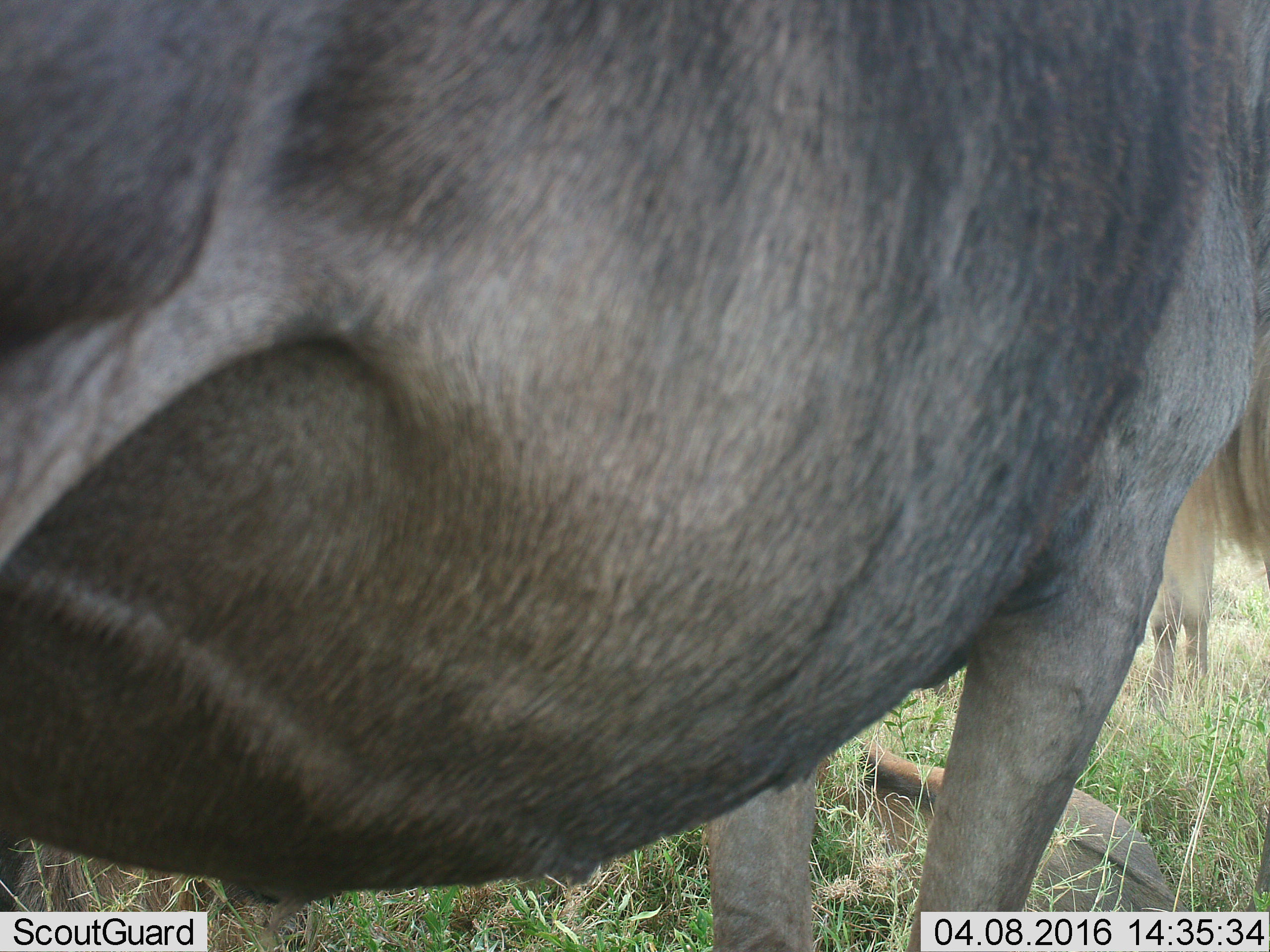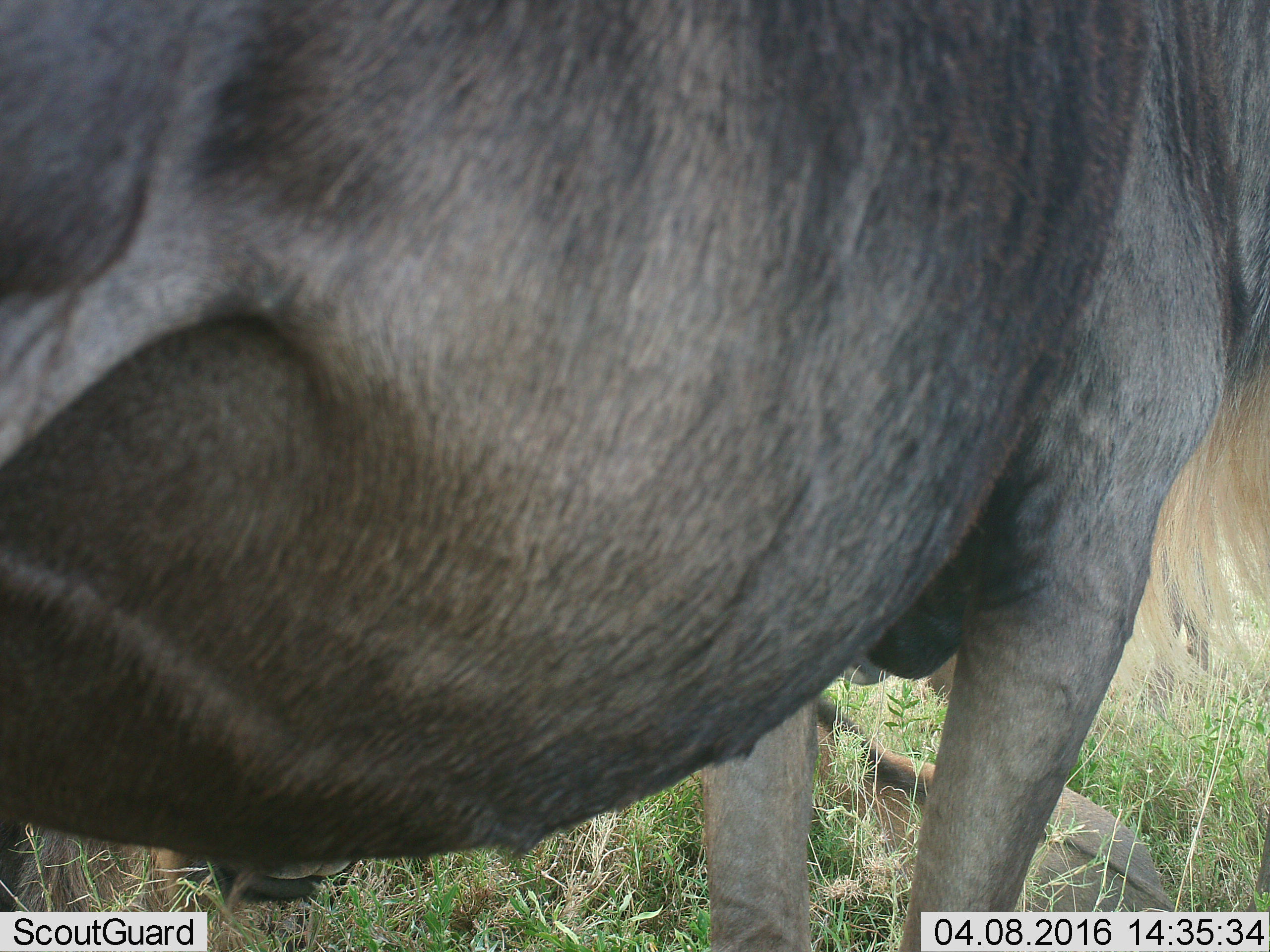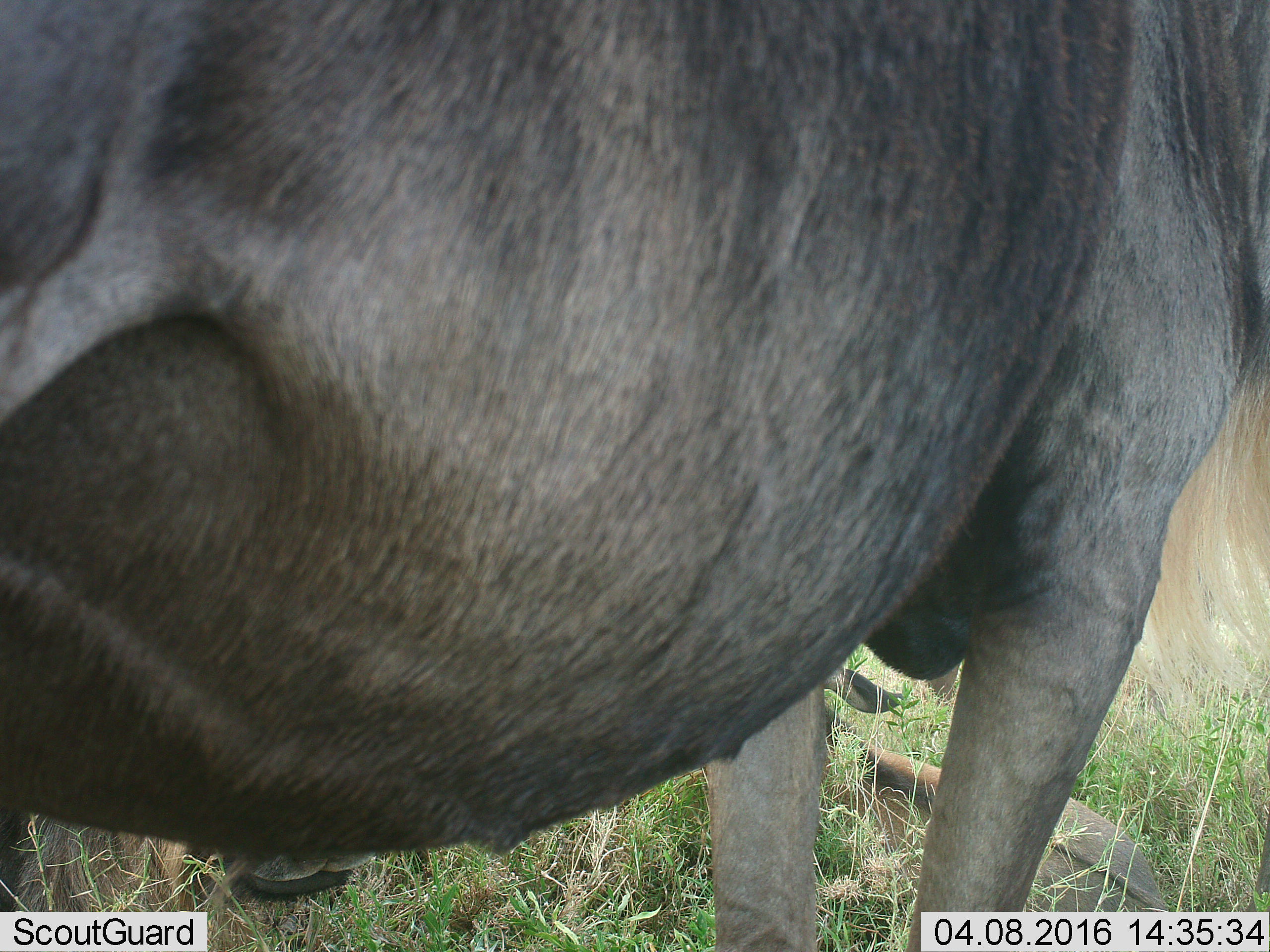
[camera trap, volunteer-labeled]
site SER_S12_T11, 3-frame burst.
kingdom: Animalia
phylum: Chordata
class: Mammalia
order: Artiodactyla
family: Bovidae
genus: Connochaetes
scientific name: Connochaetes taurinus taurinus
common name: blue wildebeest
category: wildebeestblue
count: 1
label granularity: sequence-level